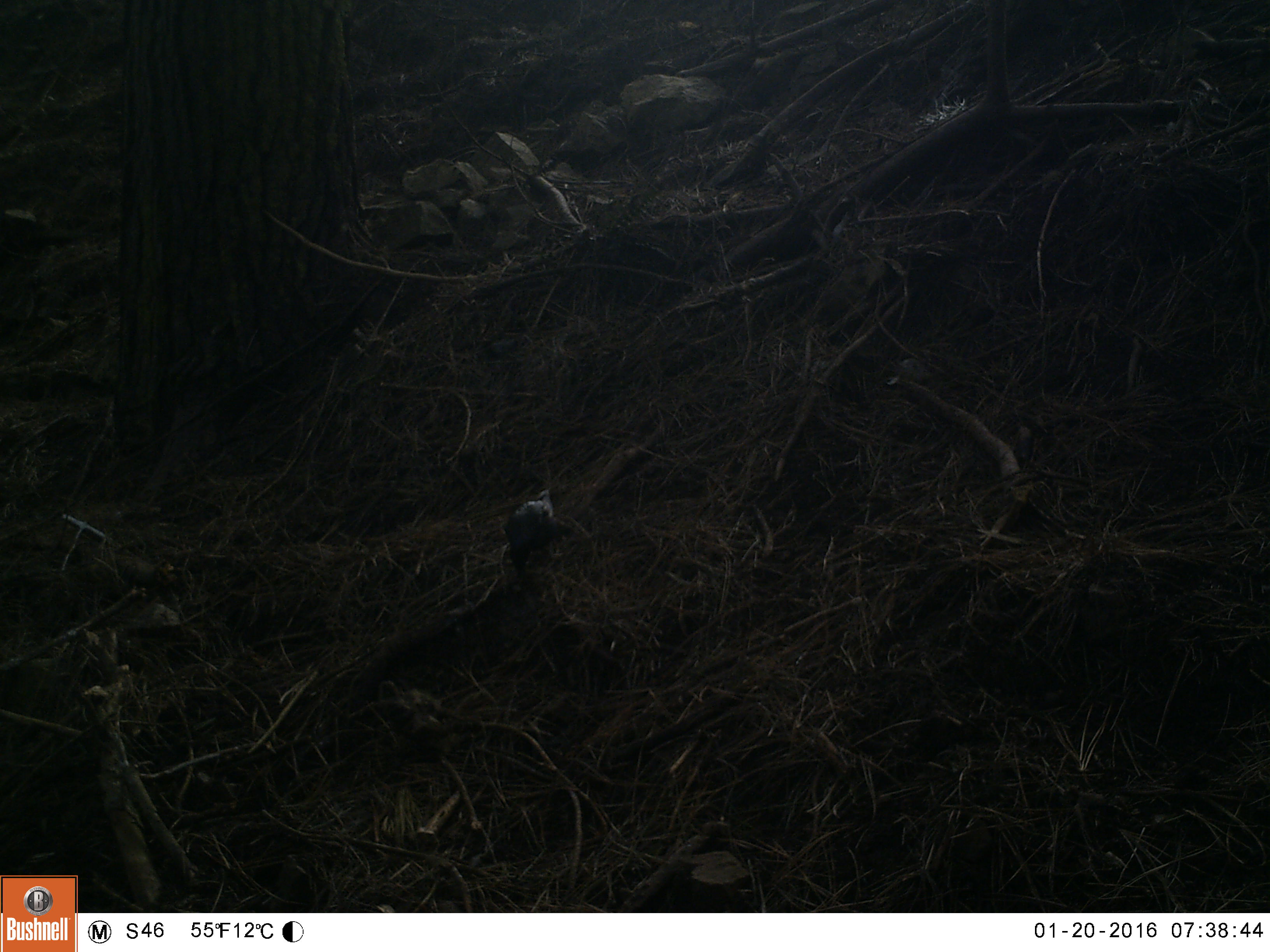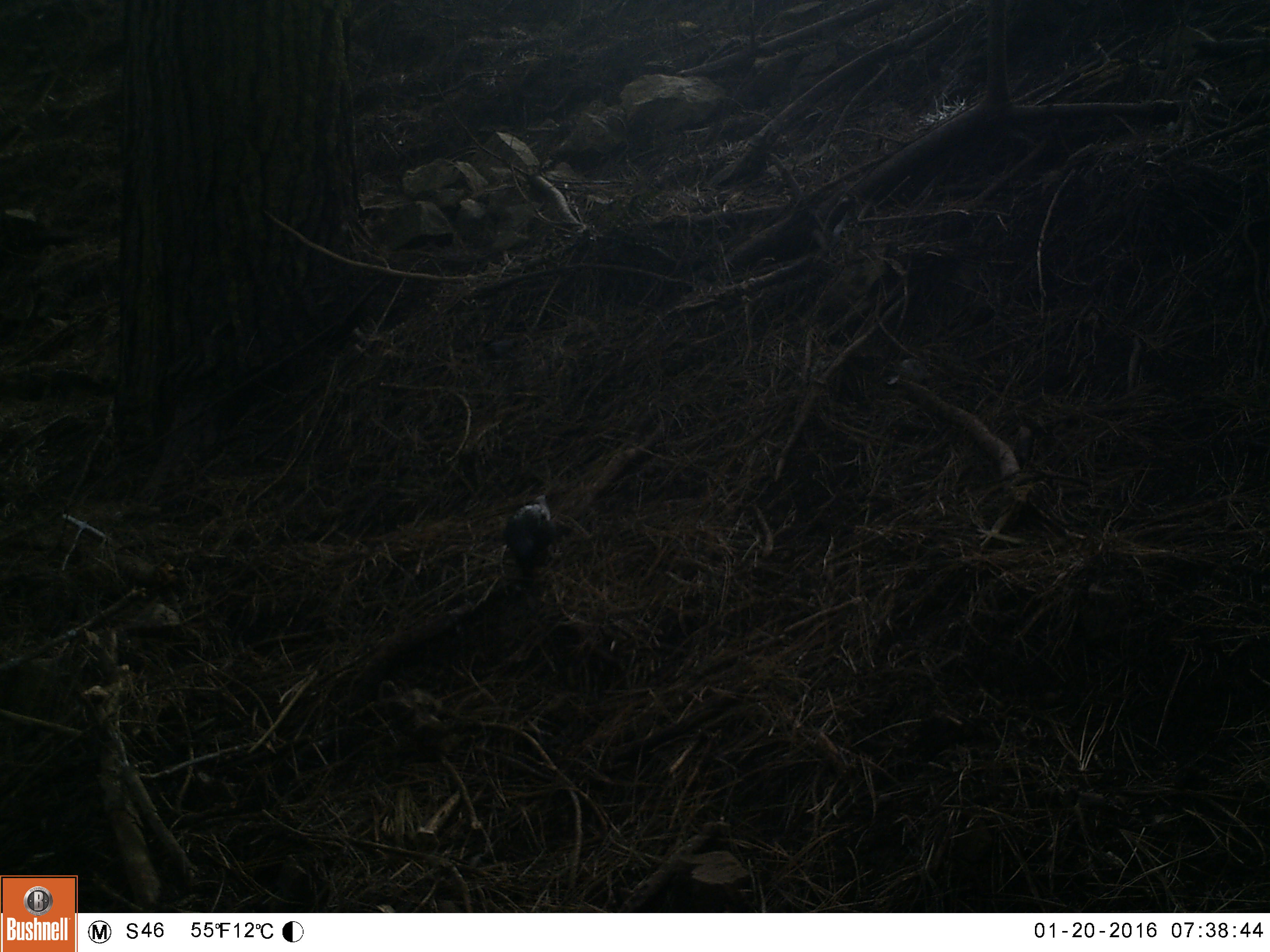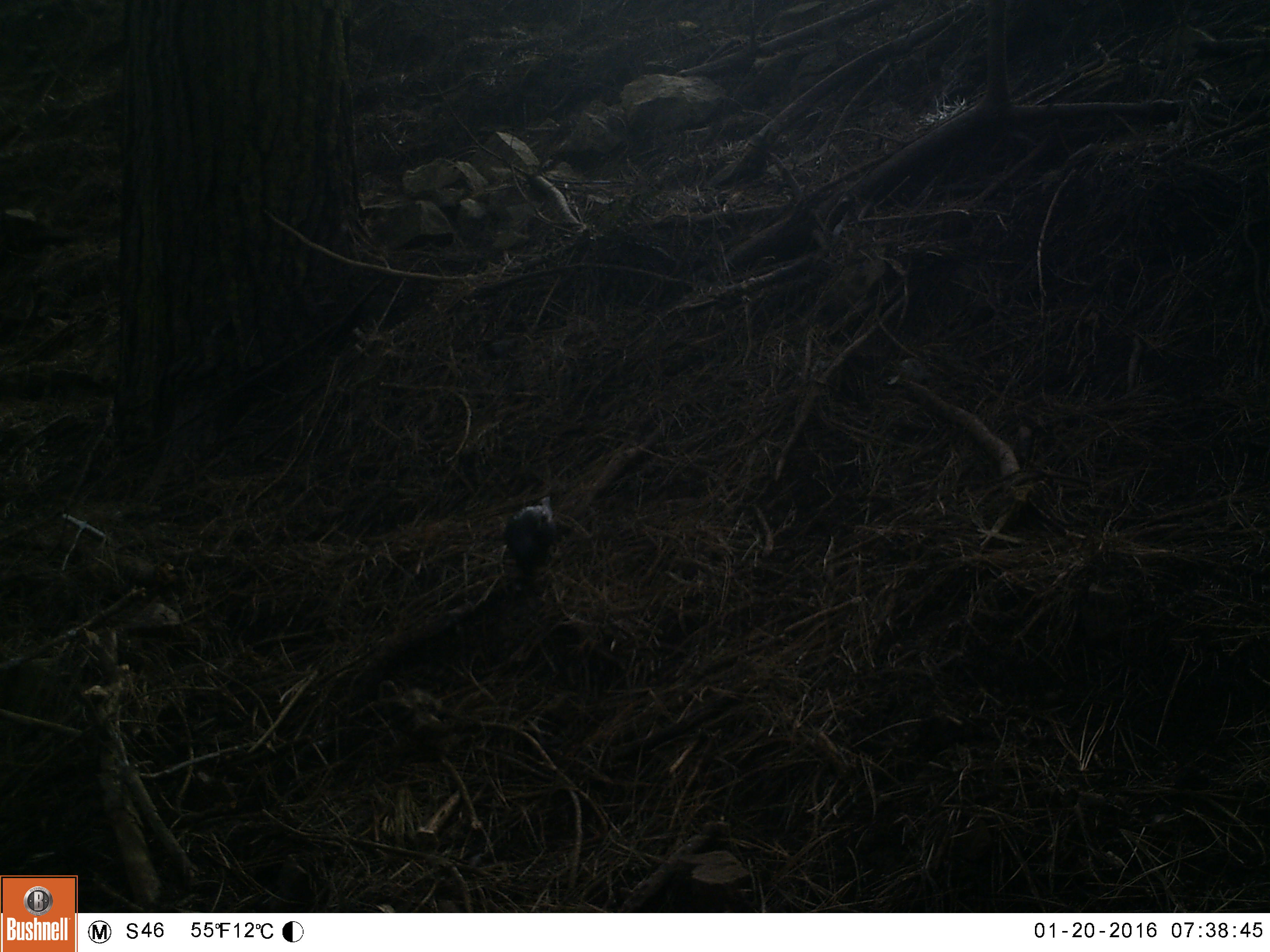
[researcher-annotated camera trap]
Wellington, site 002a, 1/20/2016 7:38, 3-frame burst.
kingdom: Animalia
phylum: Chordata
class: Aves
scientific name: Aves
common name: bird